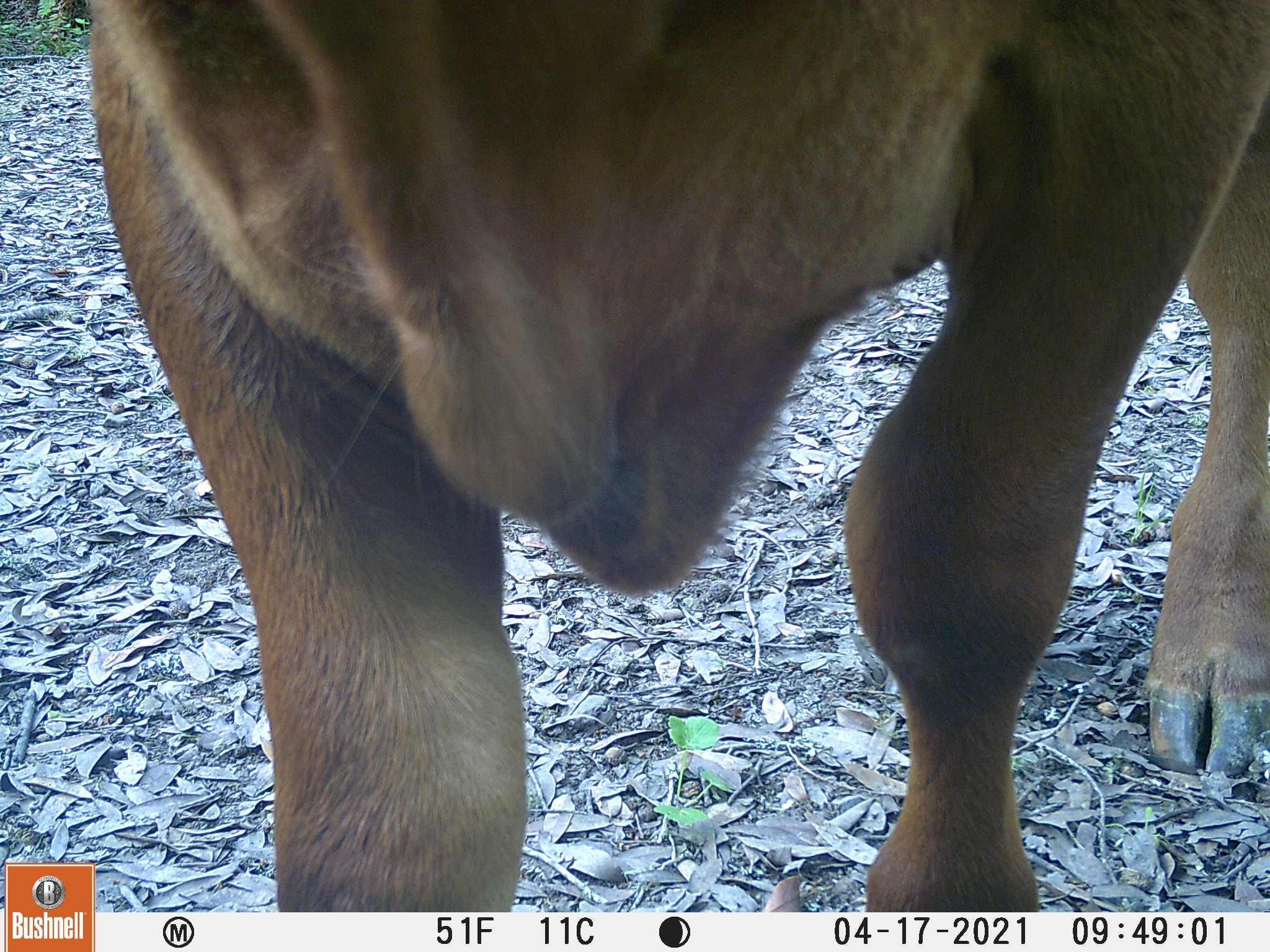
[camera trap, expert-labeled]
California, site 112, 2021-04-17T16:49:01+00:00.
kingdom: Animalia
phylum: Chordata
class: Mammalia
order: Artiodactyla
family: Bovidae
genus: Bos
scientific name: Bos taurus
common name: domestic cattle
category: cattle